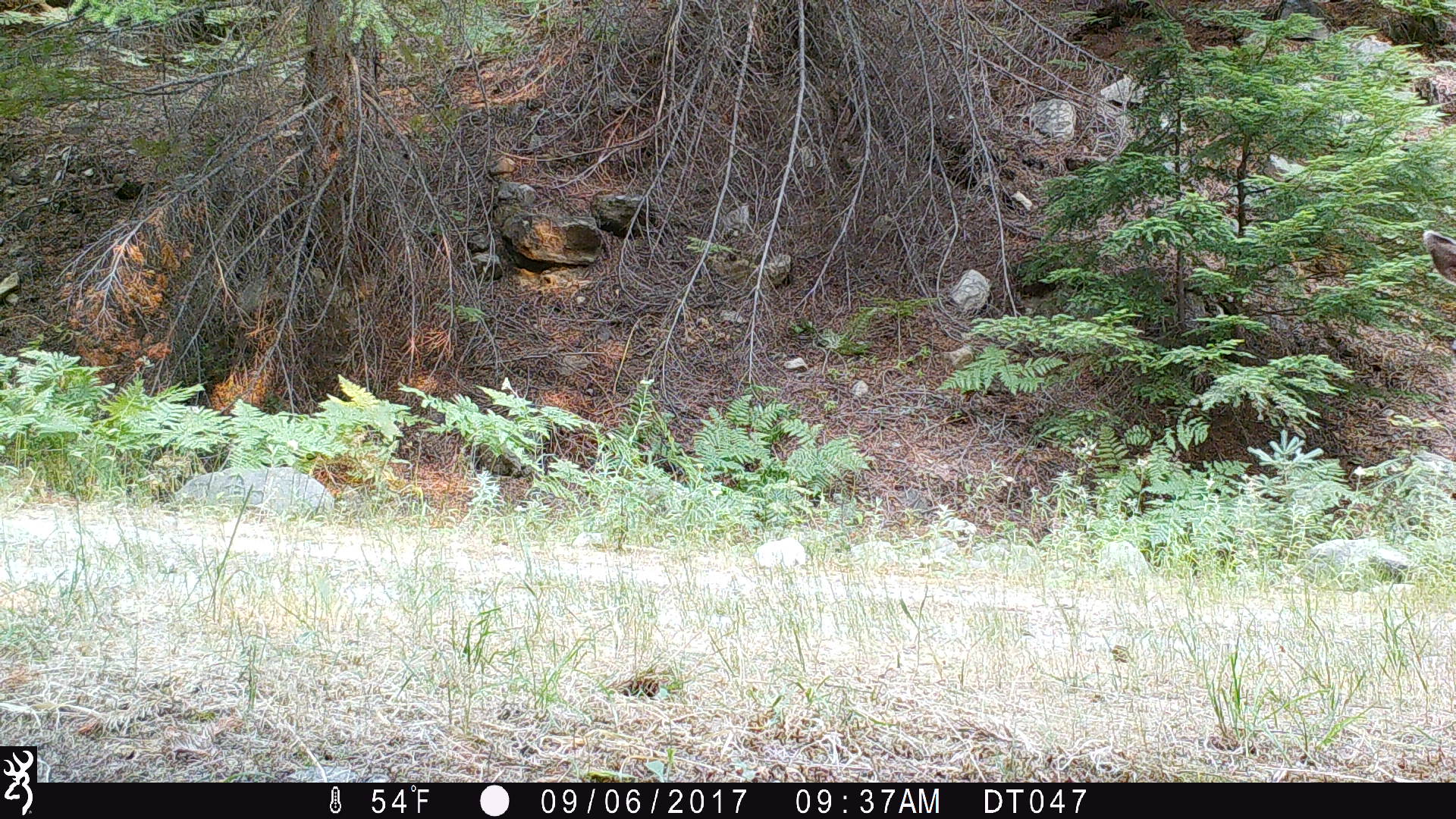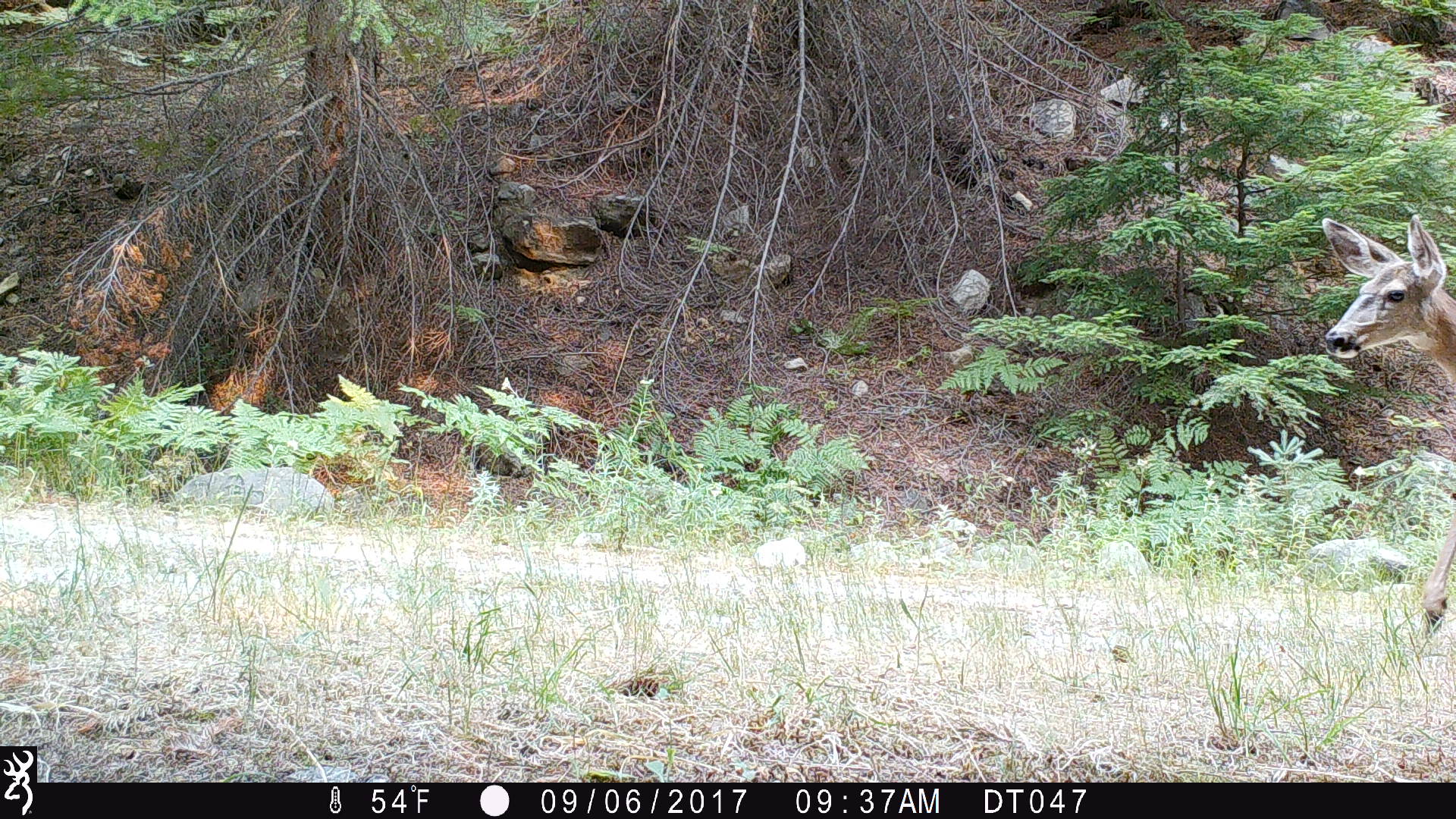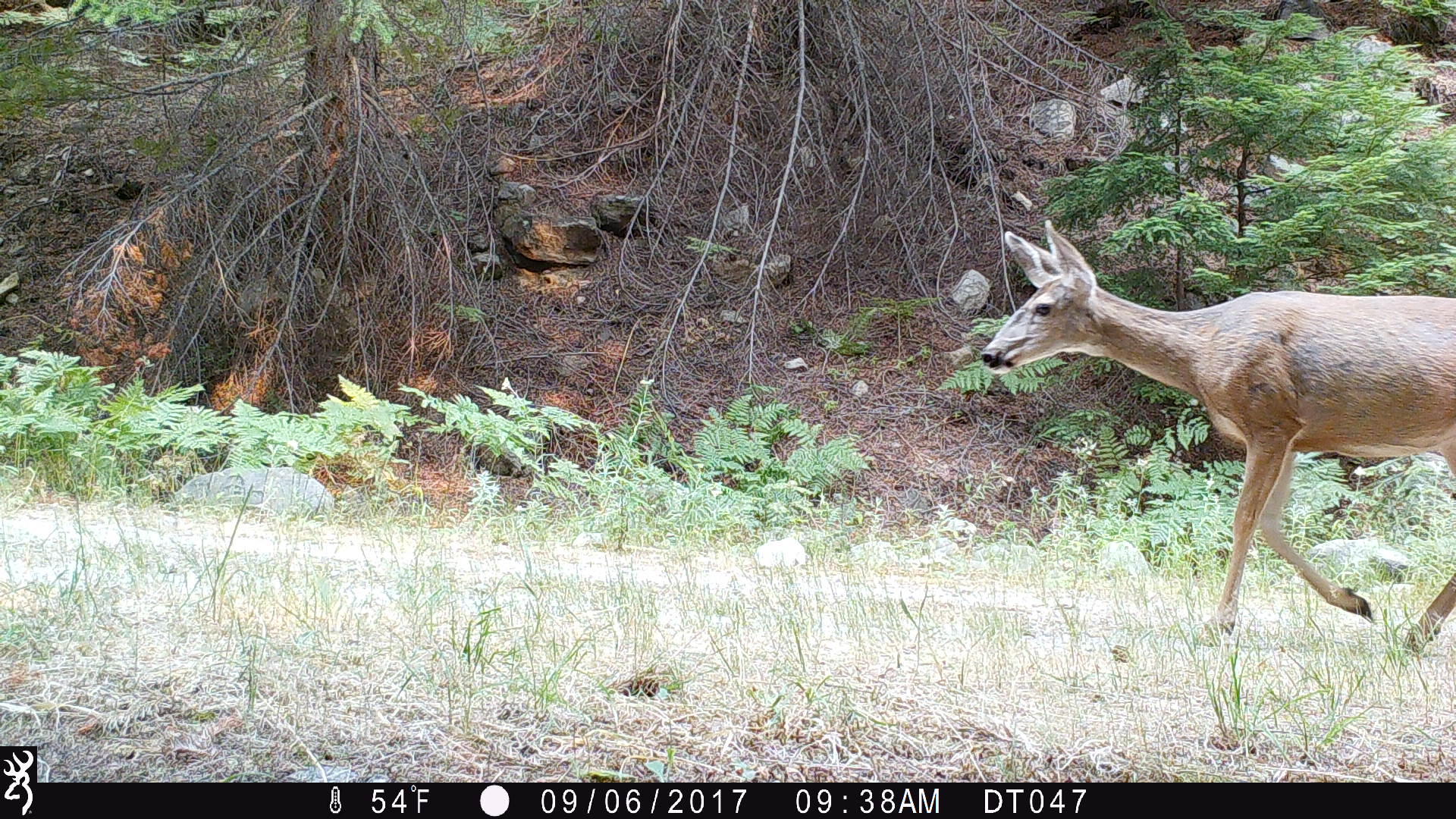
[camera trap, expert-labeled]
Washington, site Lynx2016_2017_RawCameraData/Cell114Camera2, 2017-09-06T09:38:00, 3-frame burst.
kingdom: Animalia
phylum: Chordata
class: Mammalia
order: Artiodactyla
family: Cervidae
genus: Odocoileus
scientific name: Odocoileus hemionus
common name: mule deer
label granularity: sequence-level